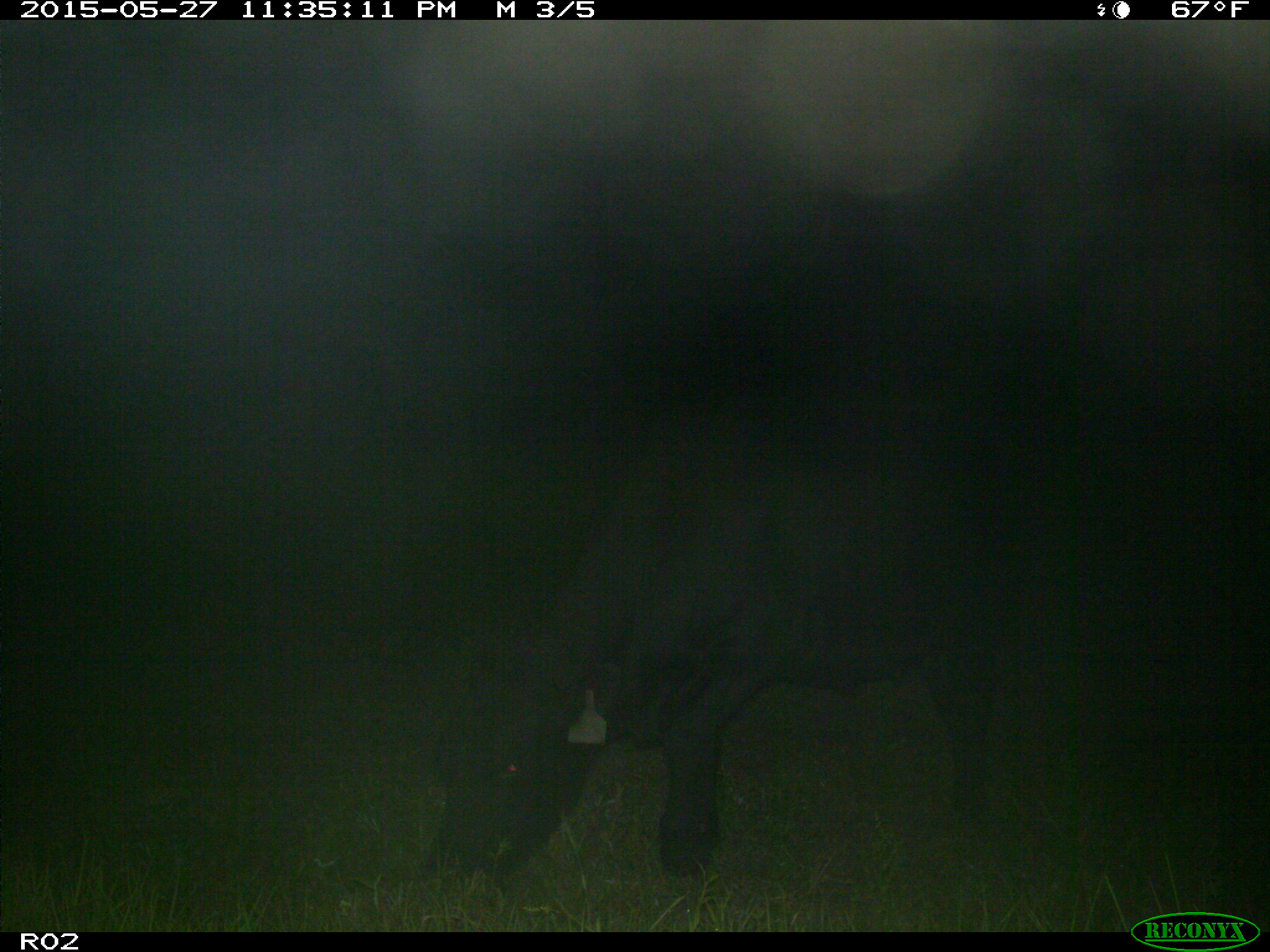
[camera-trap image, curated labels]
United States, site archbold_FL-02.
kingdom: Animalia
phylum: Chordata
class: Mammalia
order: Artiodactyla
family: Bovidae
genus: Bos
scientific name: Bos taurus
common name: domestic cow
Bos taurus (domestic cow).